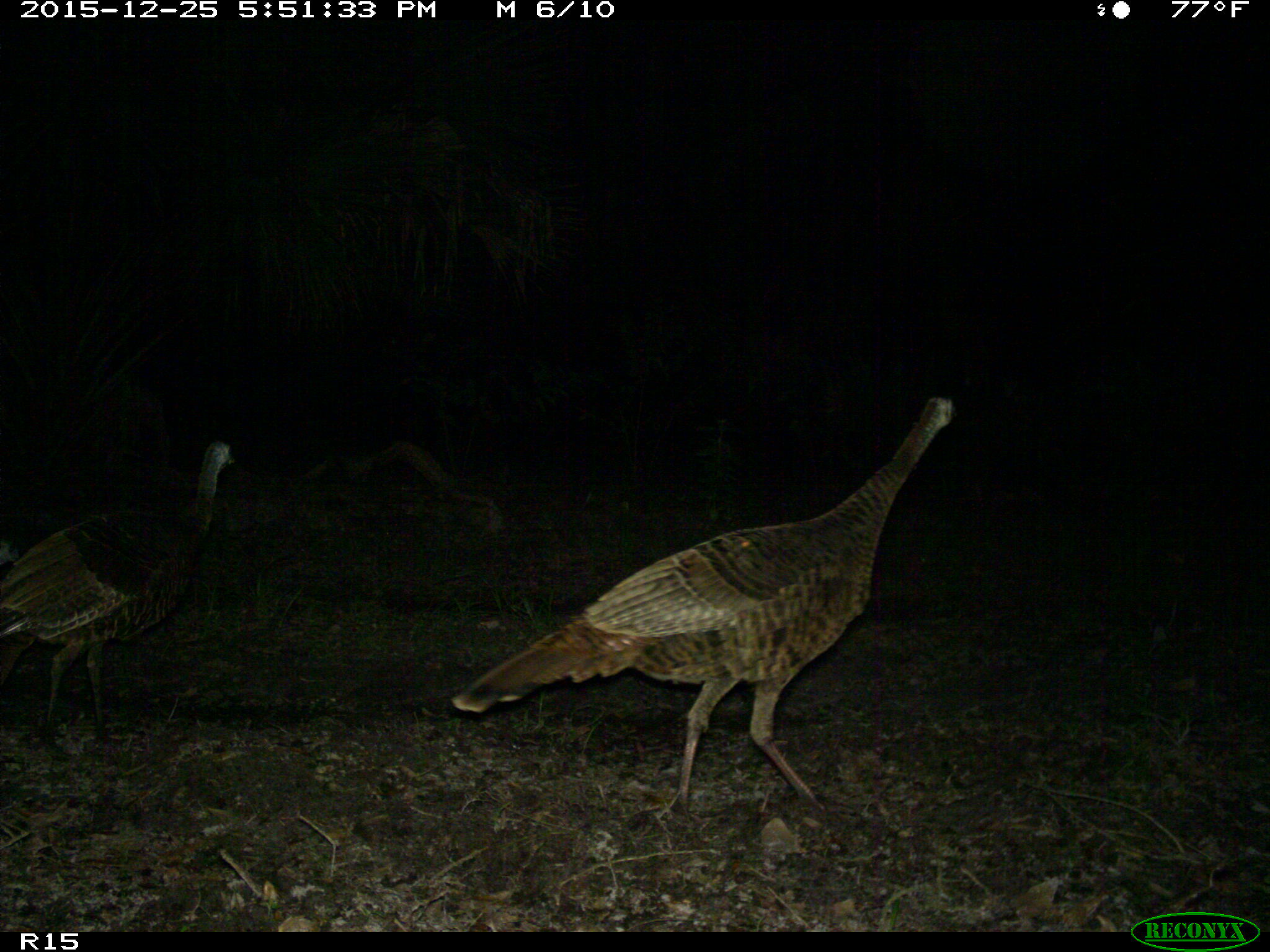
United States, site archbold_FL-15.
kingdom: Animalia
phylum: Chordata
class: Aves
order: Galliformes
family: Phasianidae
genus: Meleagris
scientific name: Meleagris gallopavo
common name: wild turkey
Meleagris gallopavo (wild turkey).